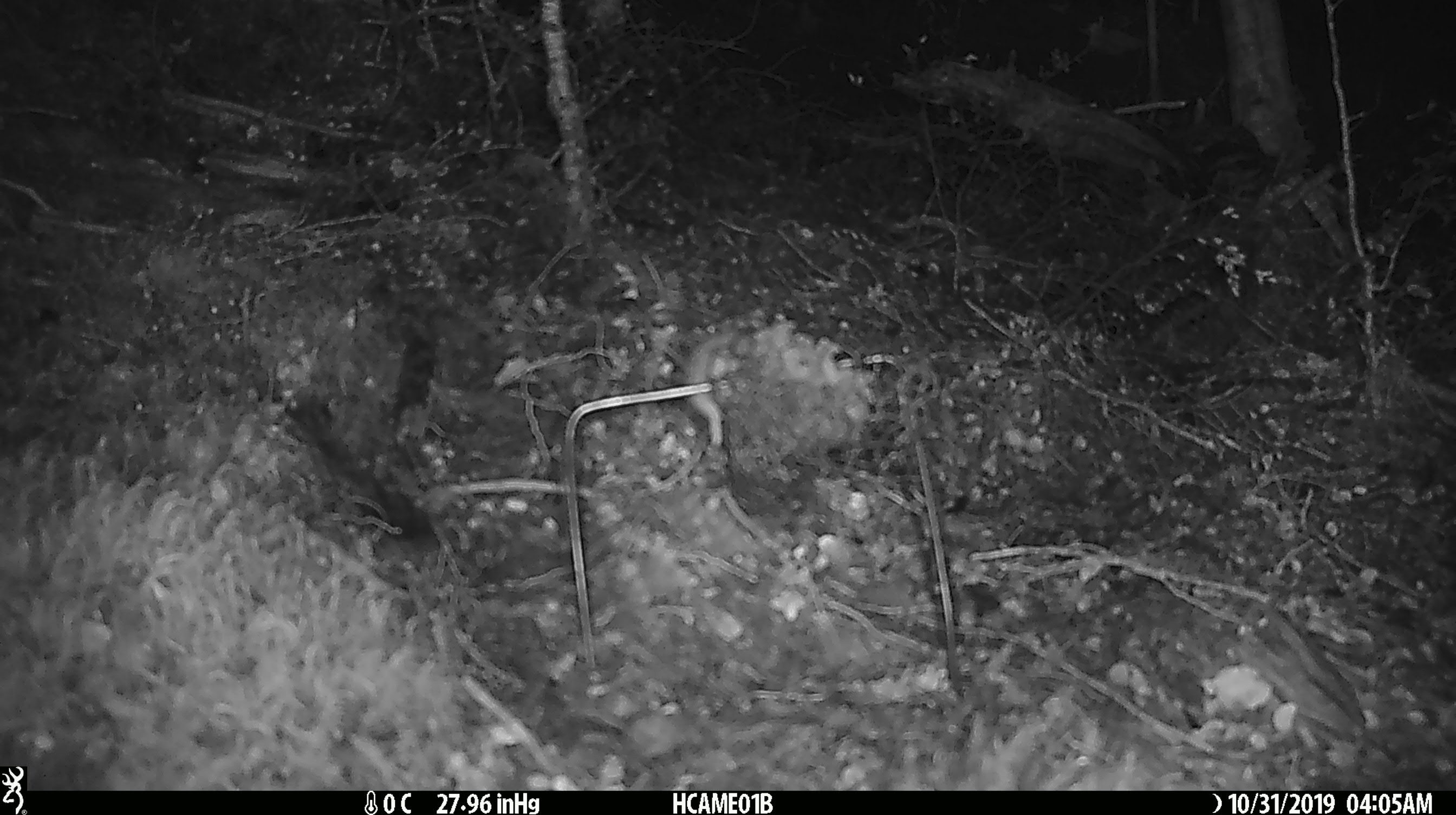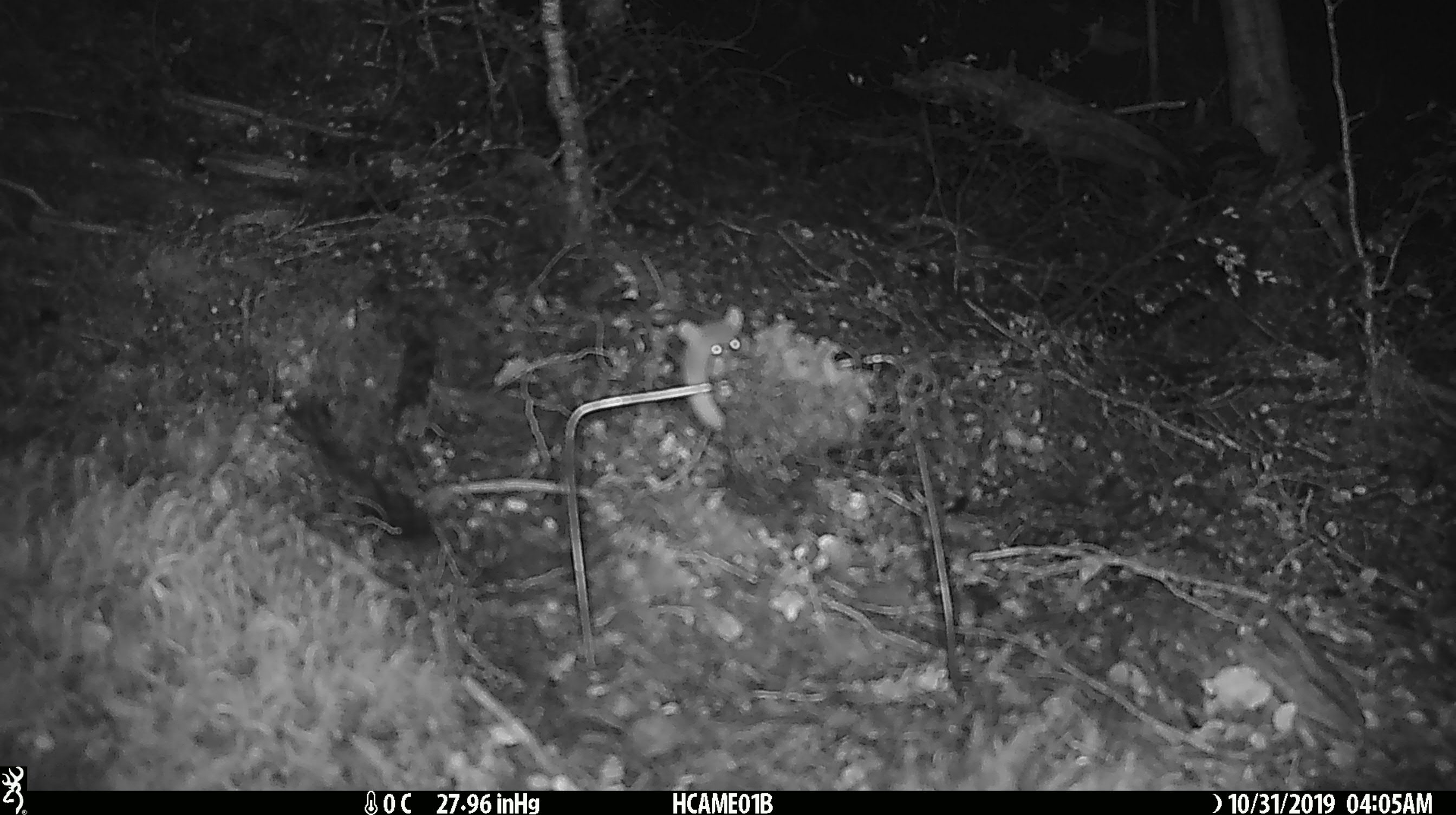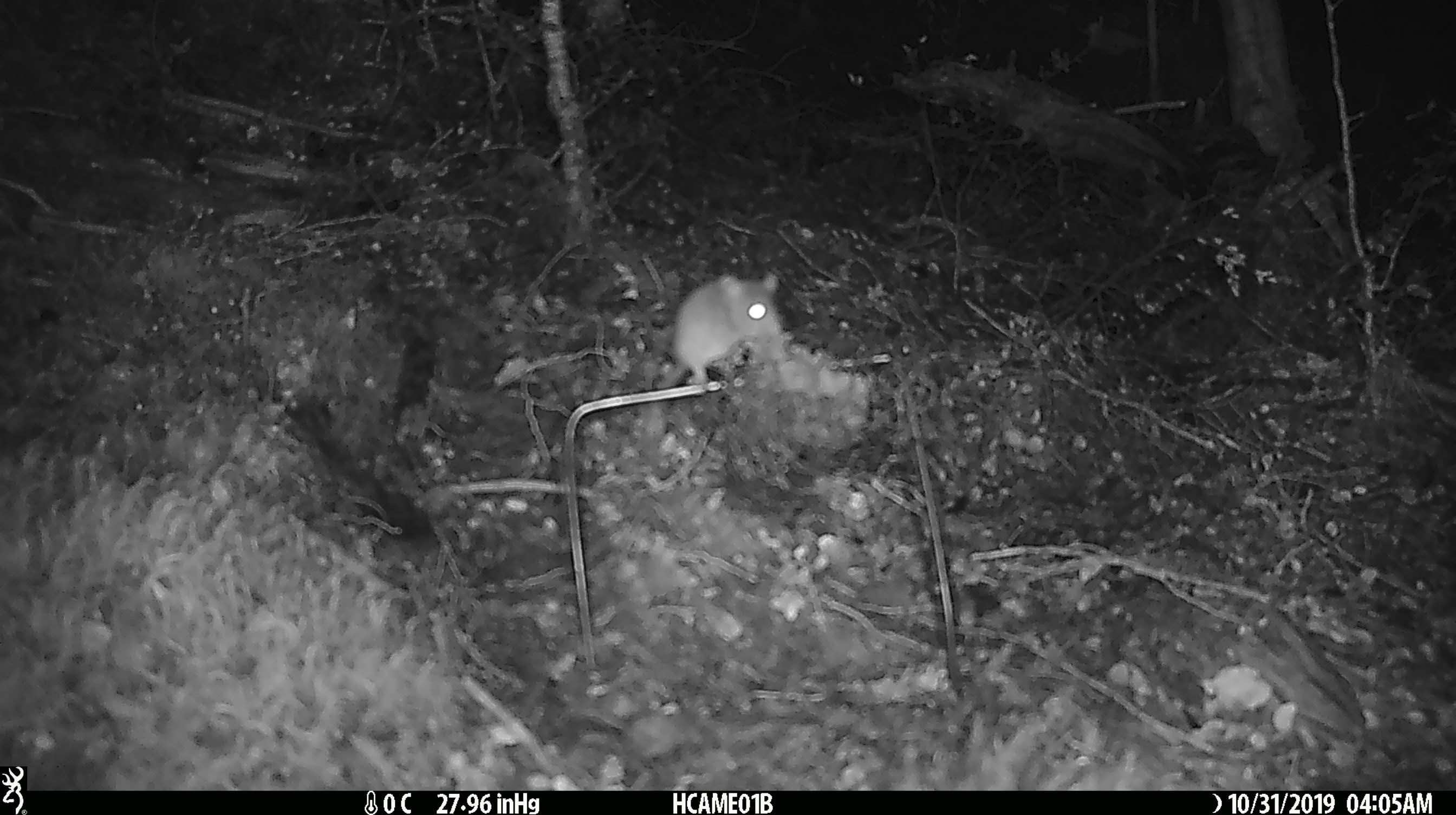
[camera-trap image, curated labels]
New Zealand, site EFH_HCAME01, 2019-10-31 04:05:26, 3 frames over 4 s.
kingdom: Animalia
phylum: Chordata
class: Mammalia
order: Rodentia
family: Muridae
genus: Mus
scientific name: Mus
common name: mouse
Mouse (Mus).